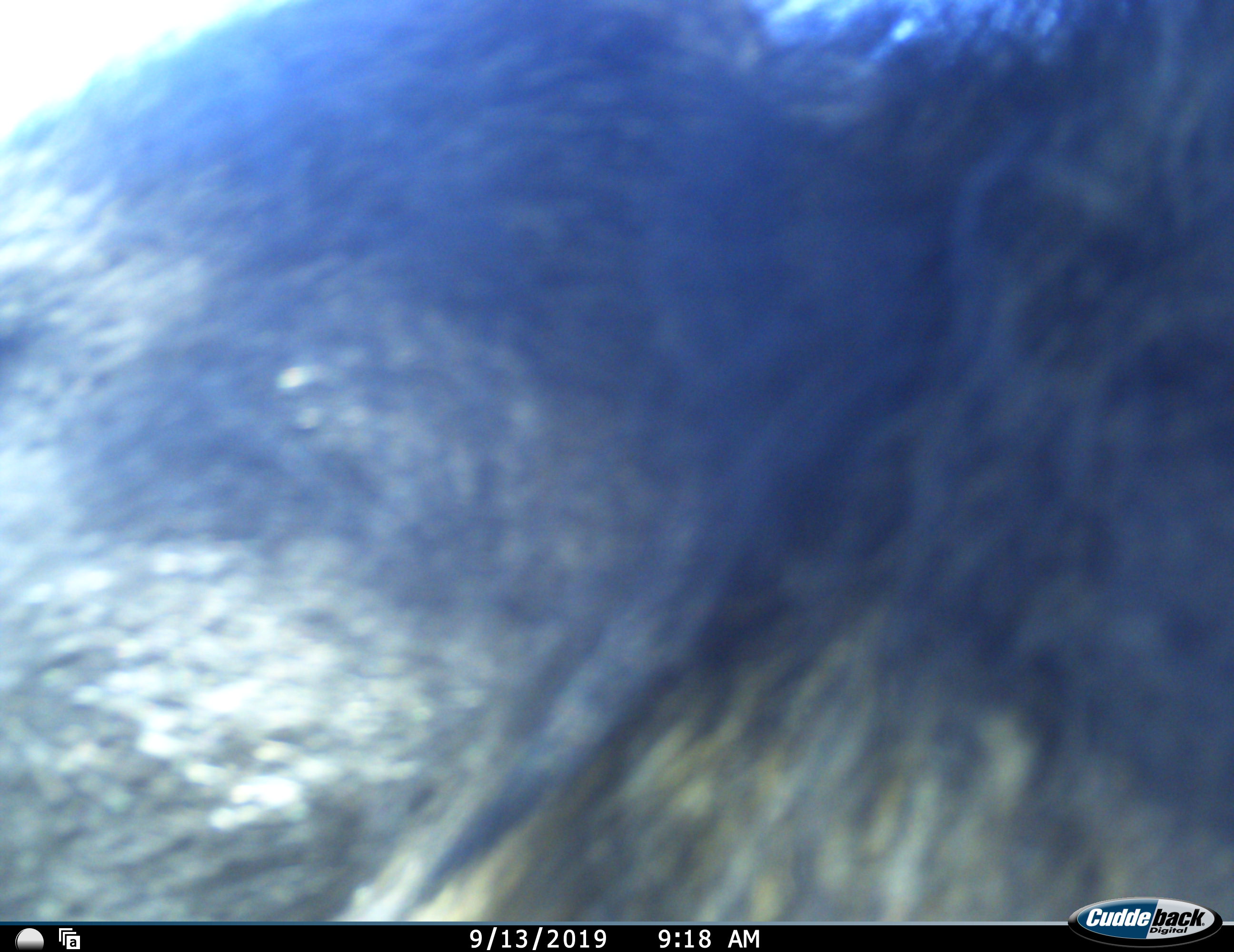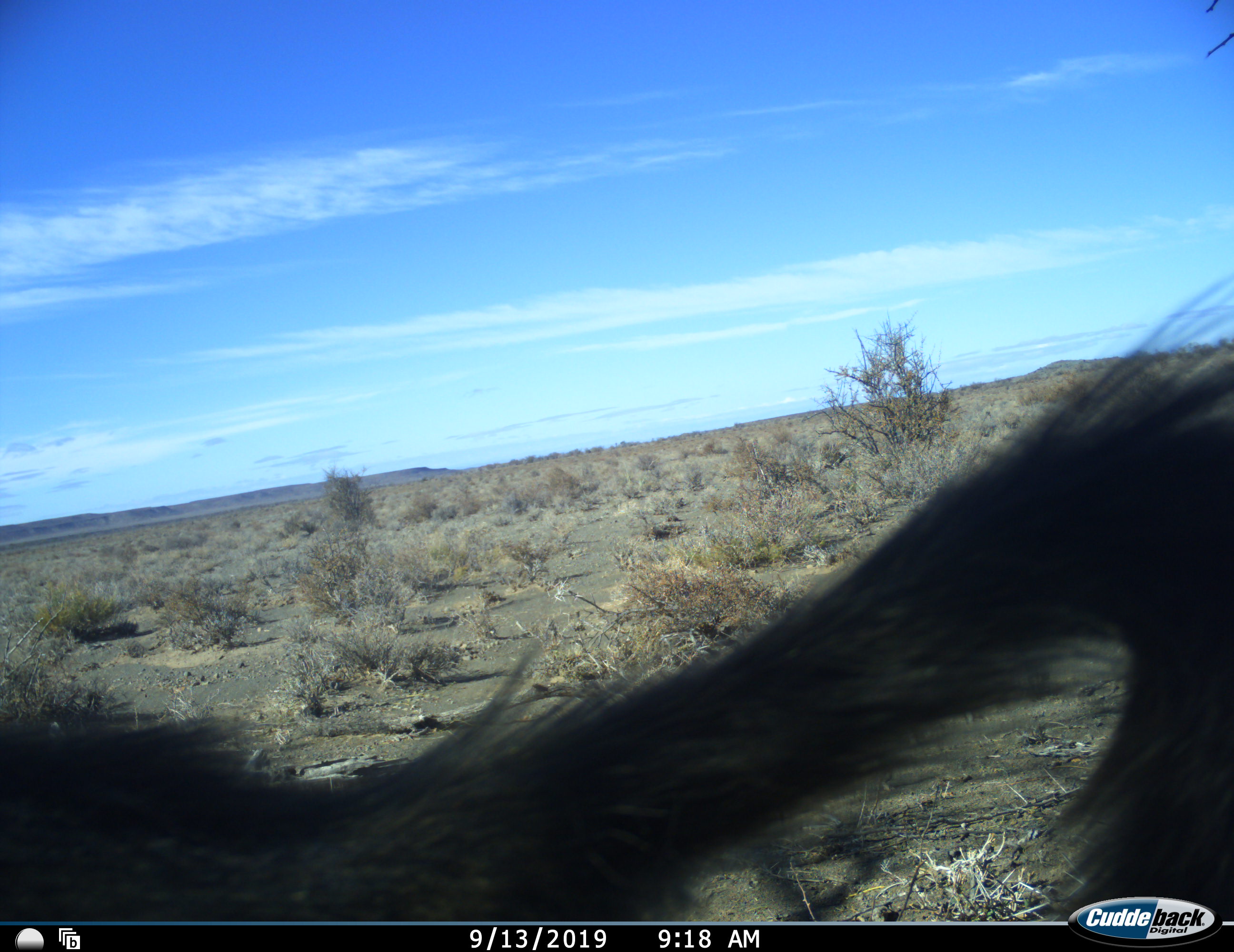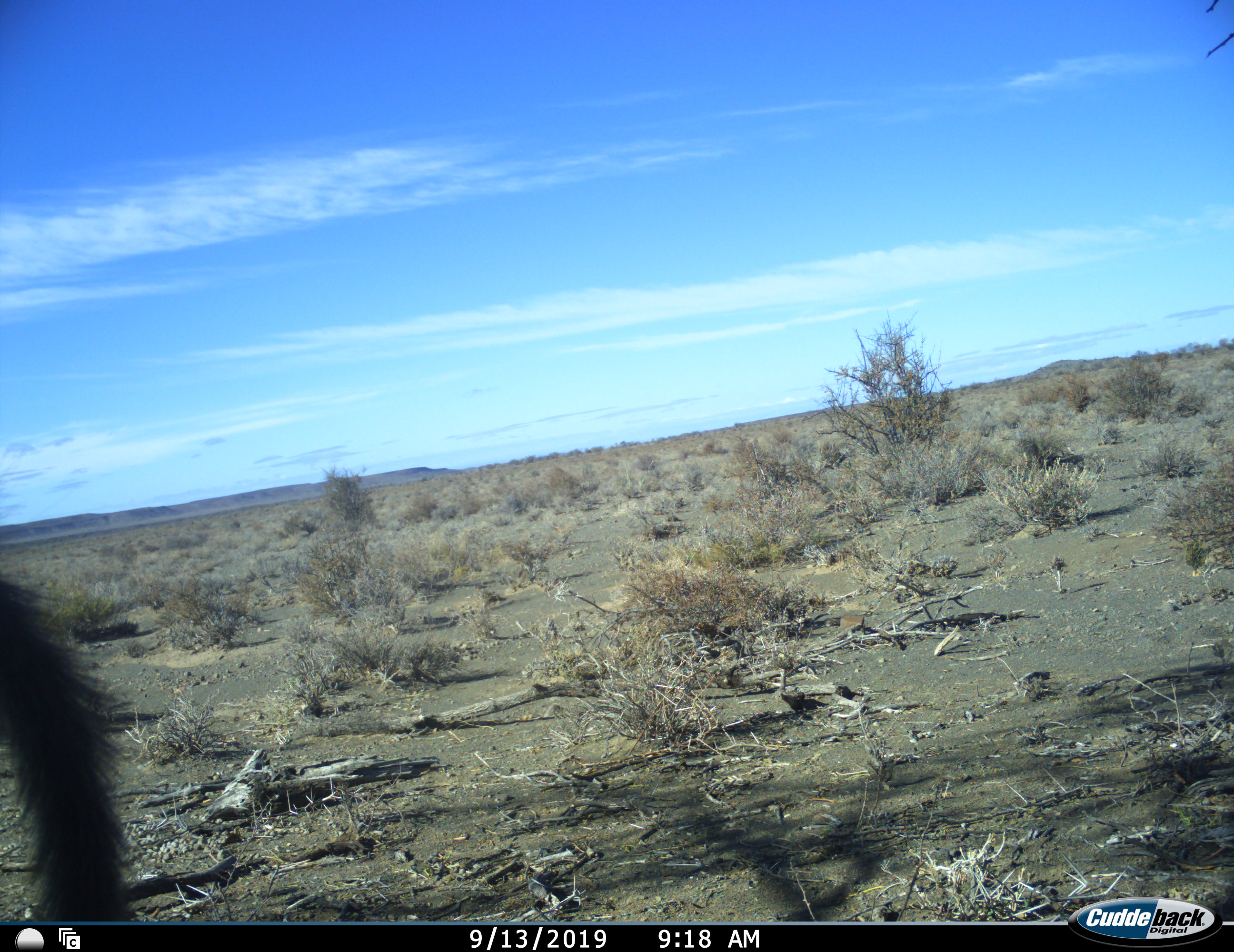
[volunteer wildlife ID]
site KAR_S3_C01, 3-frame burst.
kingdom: Animalia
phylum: Chordata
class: Mammalia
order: Primates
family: Cercopithecidae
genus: Papio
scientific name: Papio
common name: baboon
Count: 1.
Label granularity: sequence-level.